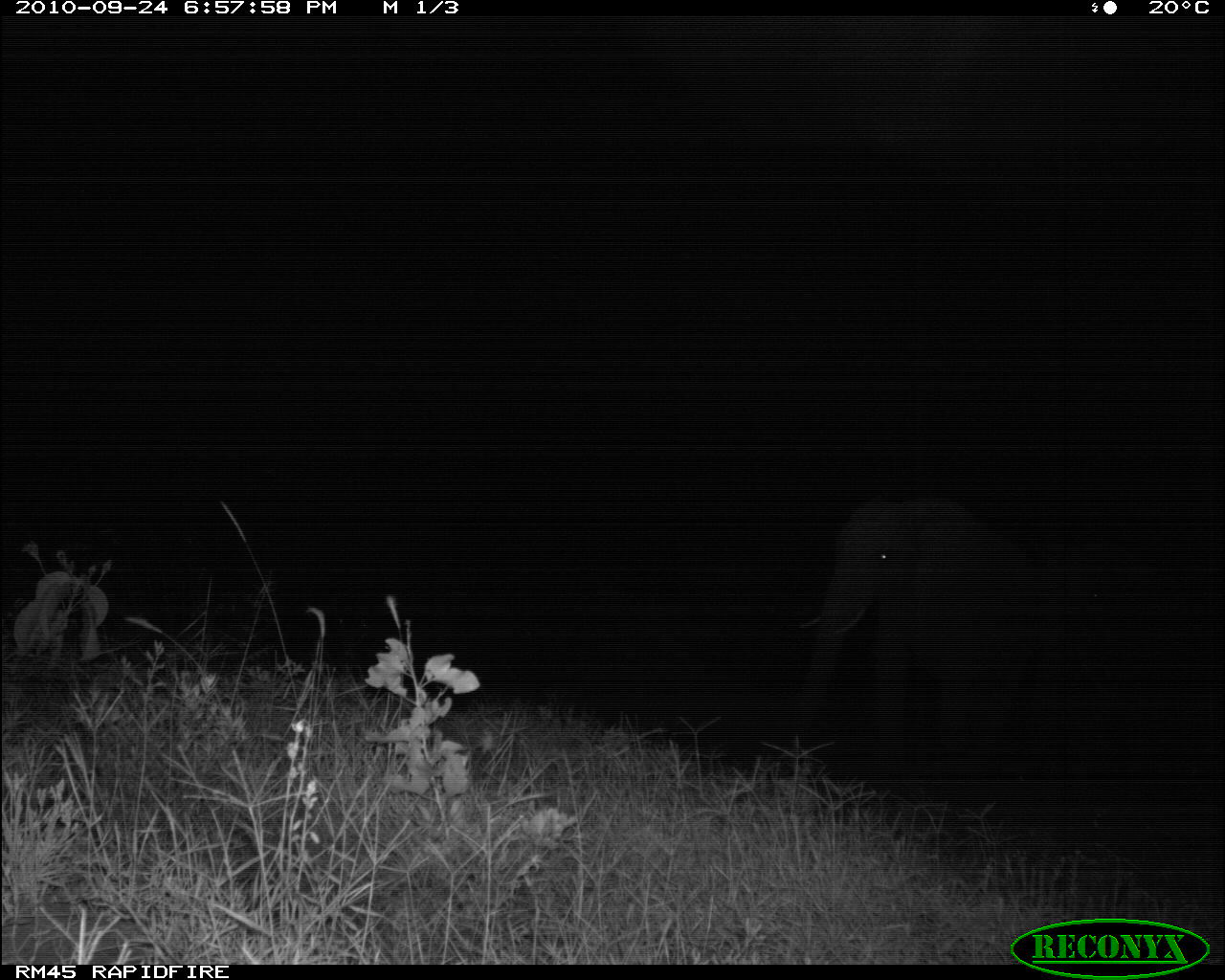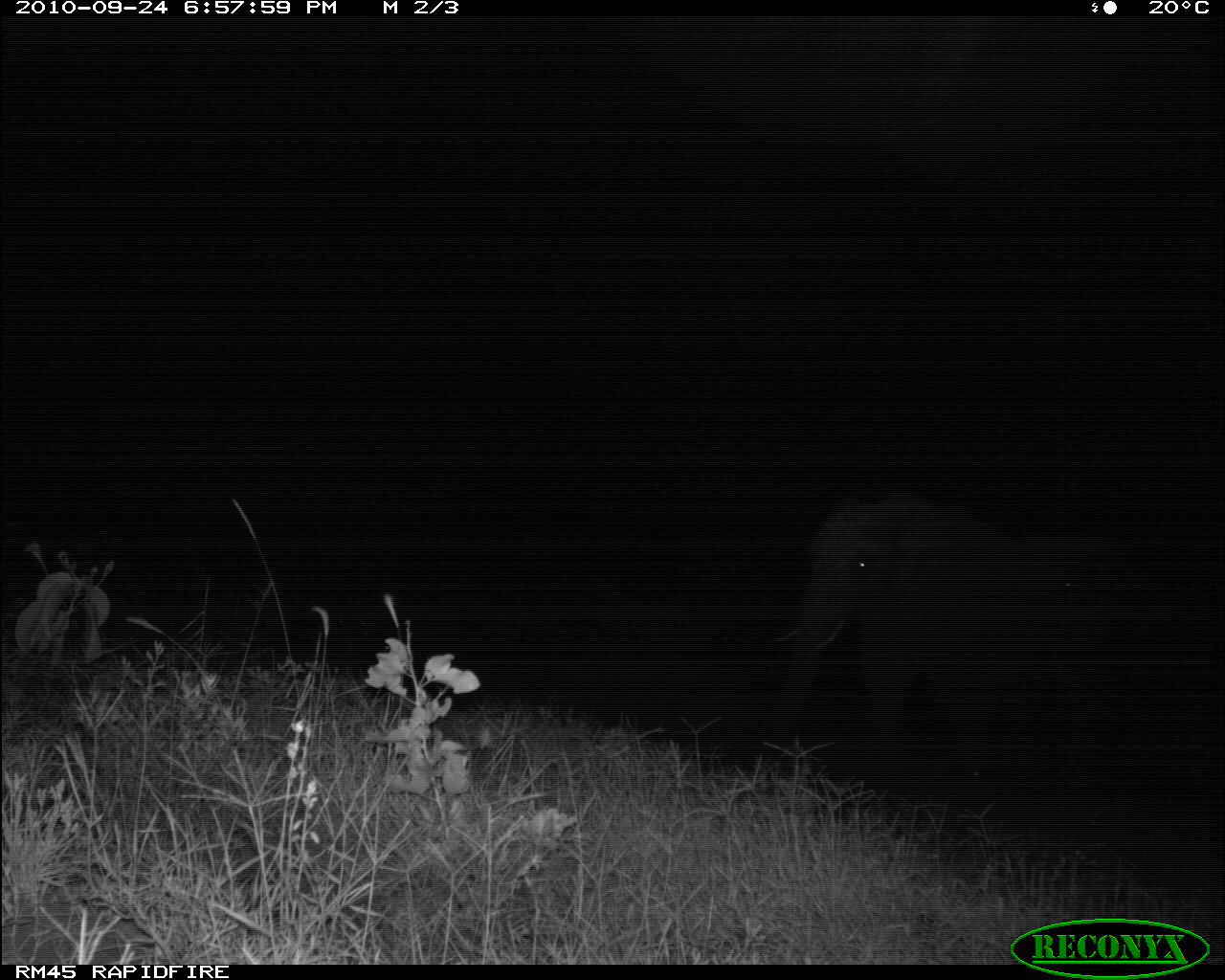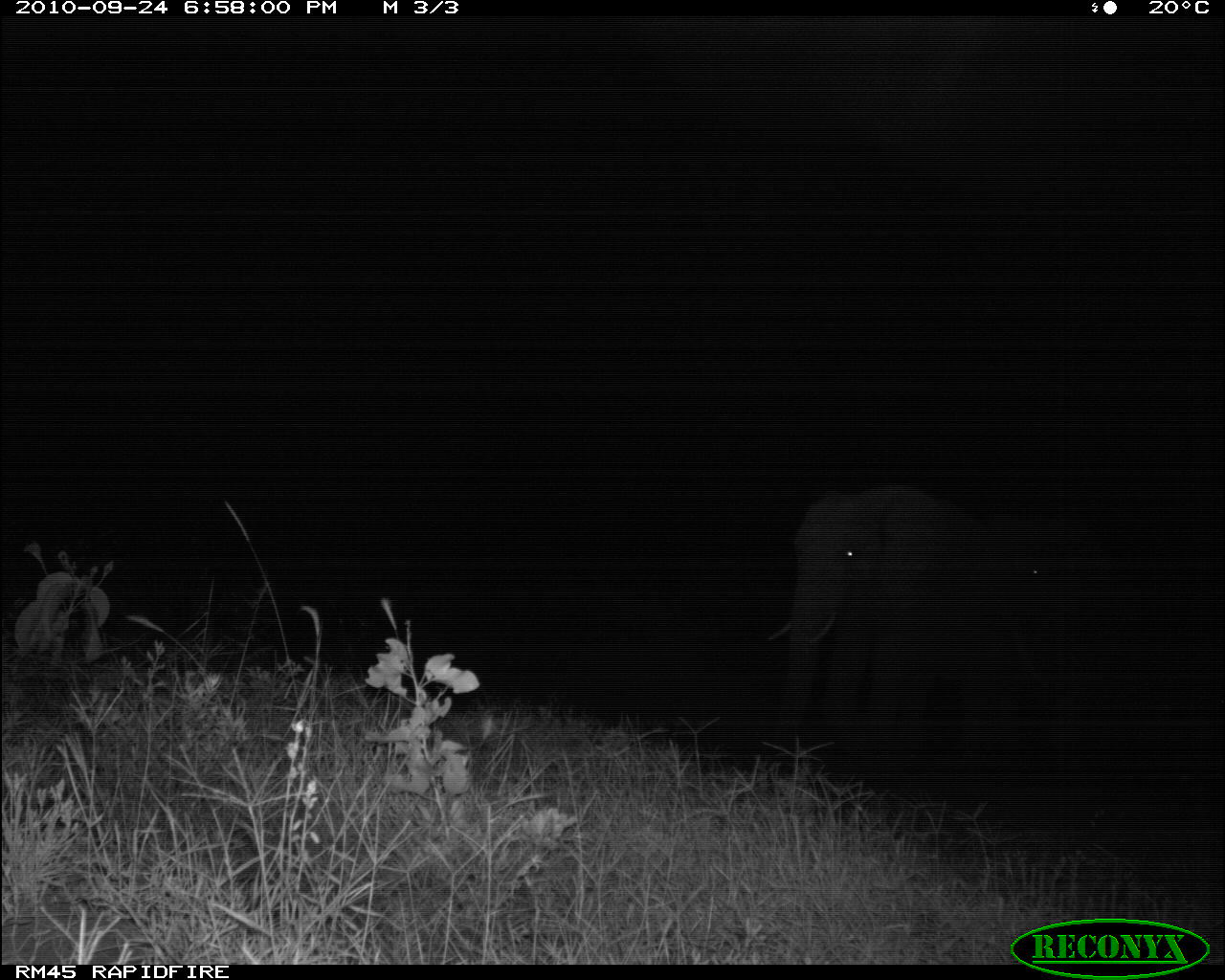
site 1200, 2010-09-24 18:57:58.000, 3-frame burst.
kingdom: Animalia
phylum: Chordata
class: Mammalia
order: Proboscidea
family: Elephantidae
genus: Loxodonta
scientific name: Loxodonta africana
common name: african bush elephant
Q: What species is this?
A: Loxodonta africana (african bush elephant).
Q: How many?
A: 2.